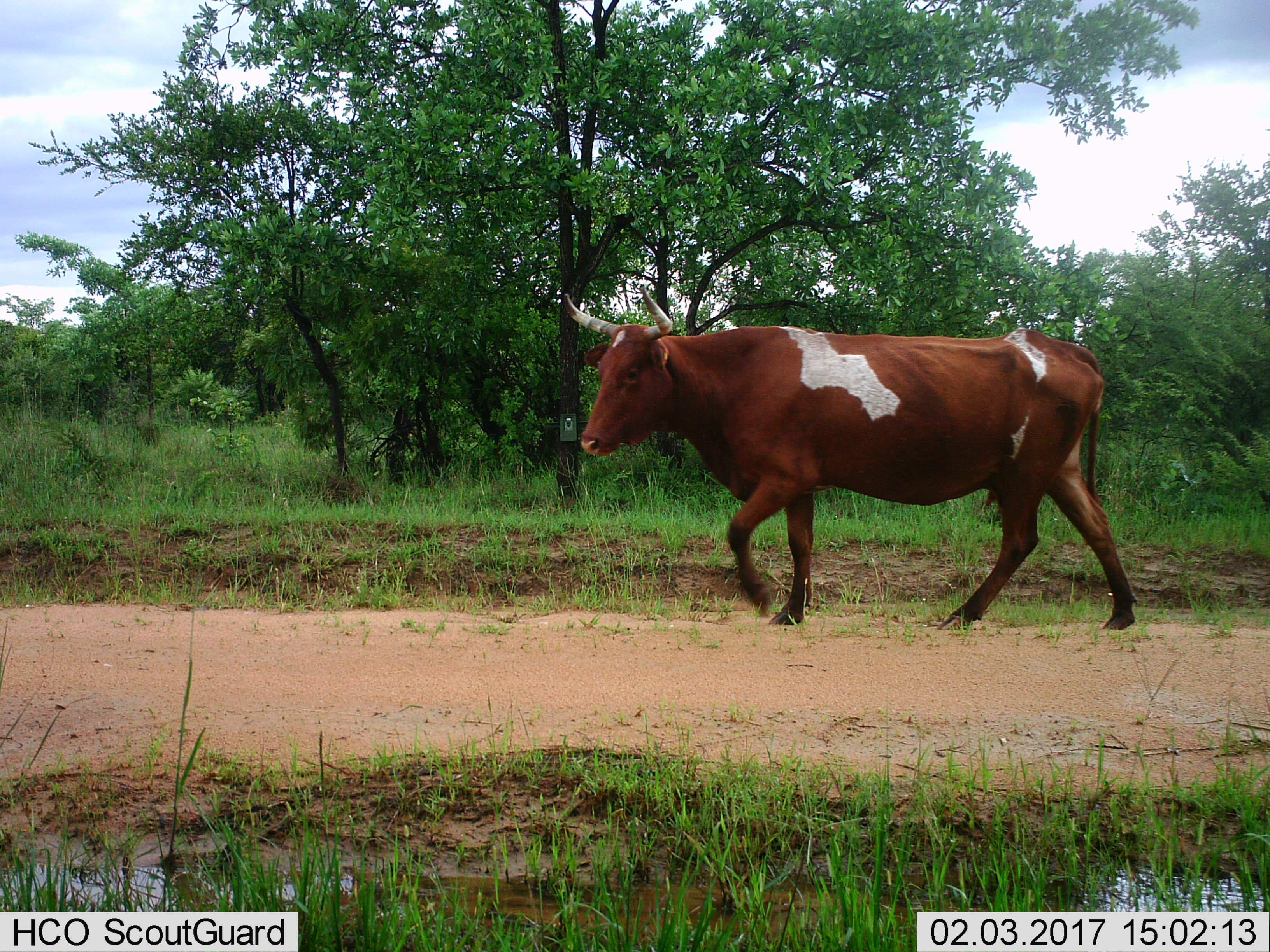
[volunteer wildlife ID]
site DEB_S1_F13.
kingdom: Animalia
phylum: Chordata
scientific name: Vertebrata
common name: domestic animal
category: domesticanimal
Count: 1.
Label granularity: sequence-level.